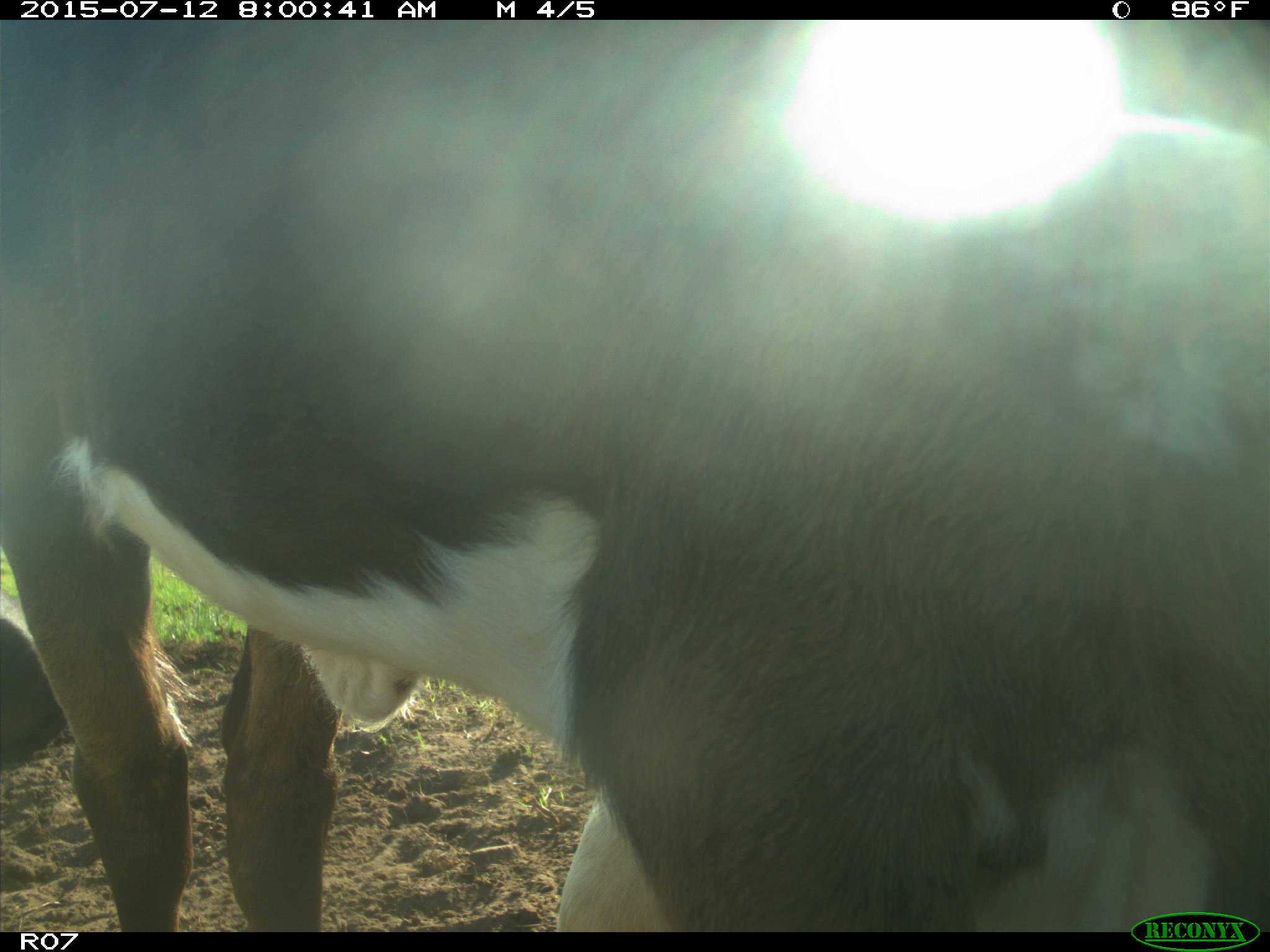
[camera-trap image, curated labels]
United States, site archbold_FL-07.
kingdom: Animalia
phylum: Chordata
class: Mammalia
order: Artiodactyla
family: Bovidae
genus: Bos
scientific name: Bos taurus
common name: domestic cow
Bos taurus (domestic cow).